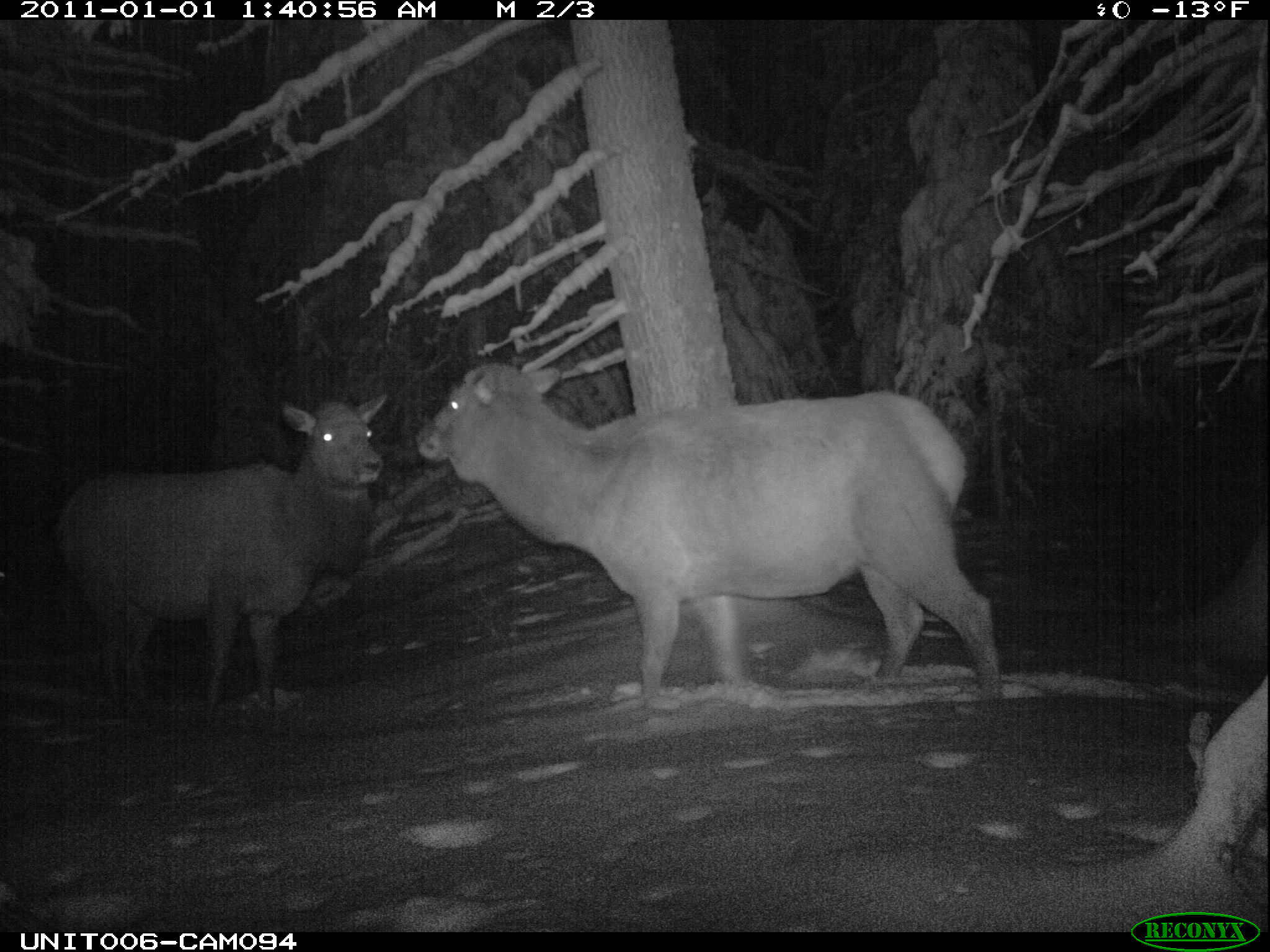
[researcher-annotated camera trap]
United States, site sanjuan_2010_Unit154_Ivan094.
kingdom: Animalia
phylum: Chordata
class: Mammalia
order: Artiodactyla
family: Cervidae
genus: Cervus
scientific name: Cervus elaphus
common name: red deer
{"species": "Cervus elaphus (red deer)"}